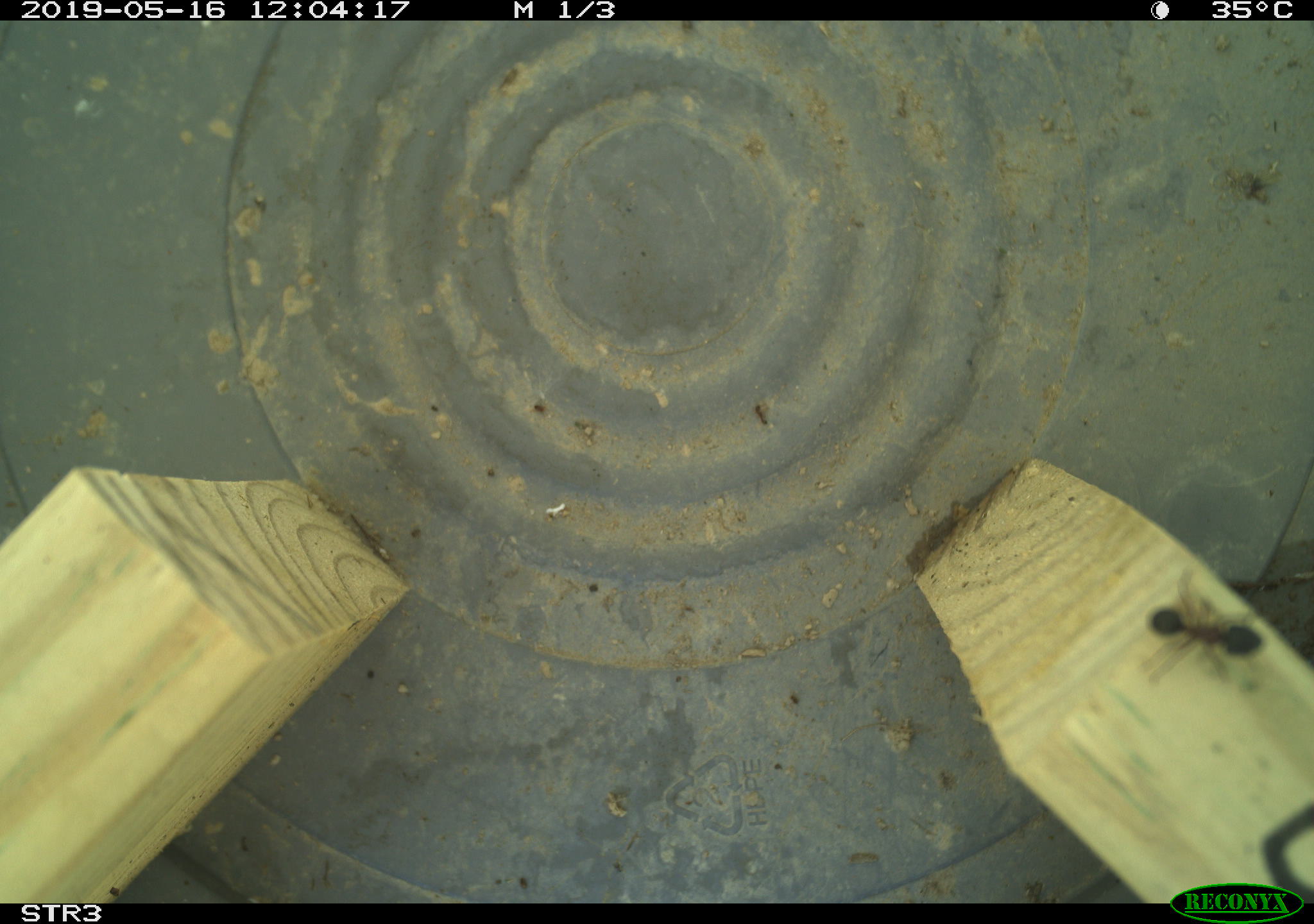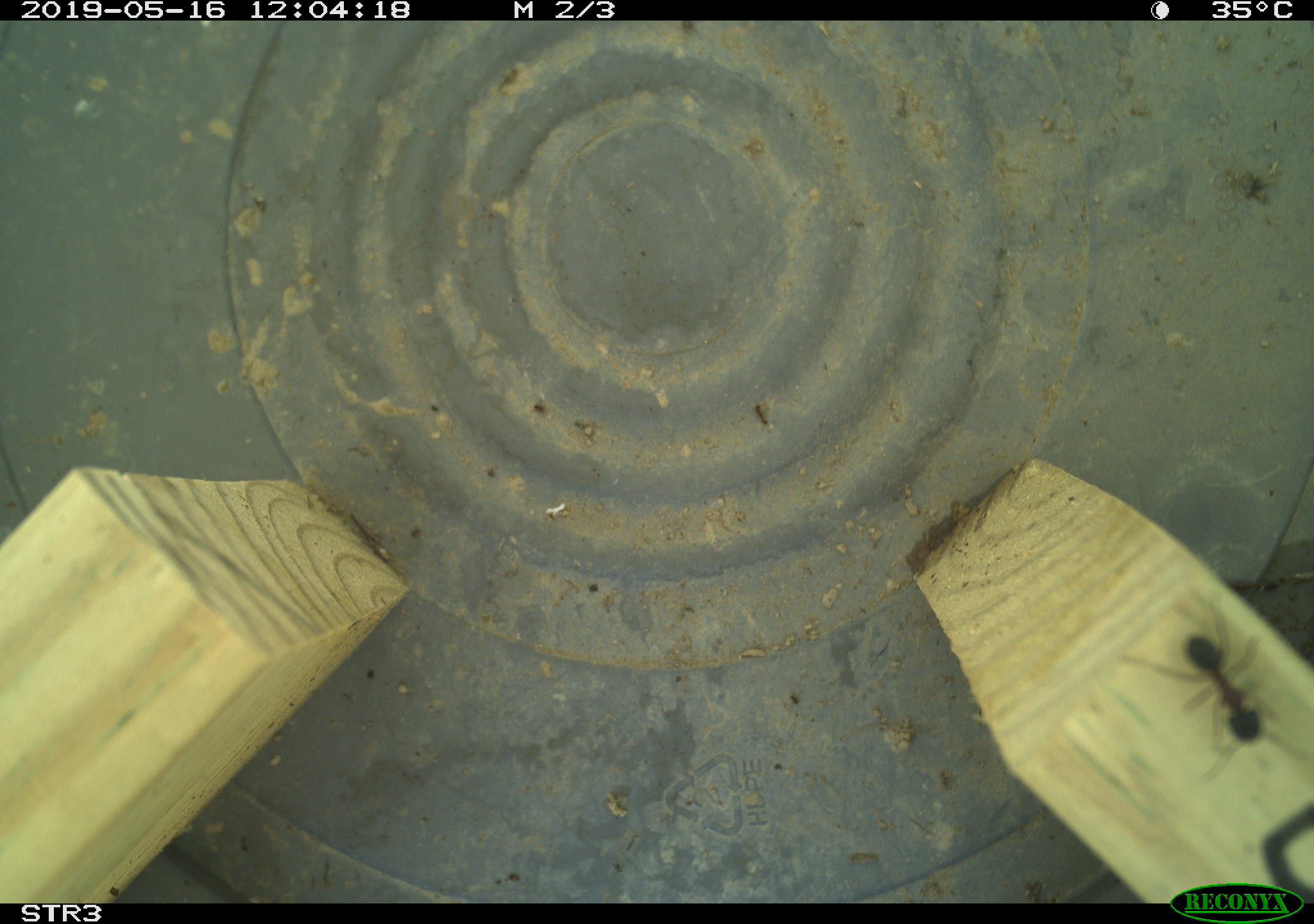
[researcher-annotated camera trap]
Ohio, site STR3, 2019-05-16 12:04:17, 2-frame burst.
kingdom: Animalia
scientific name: Animalia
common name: animal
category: invertebrate